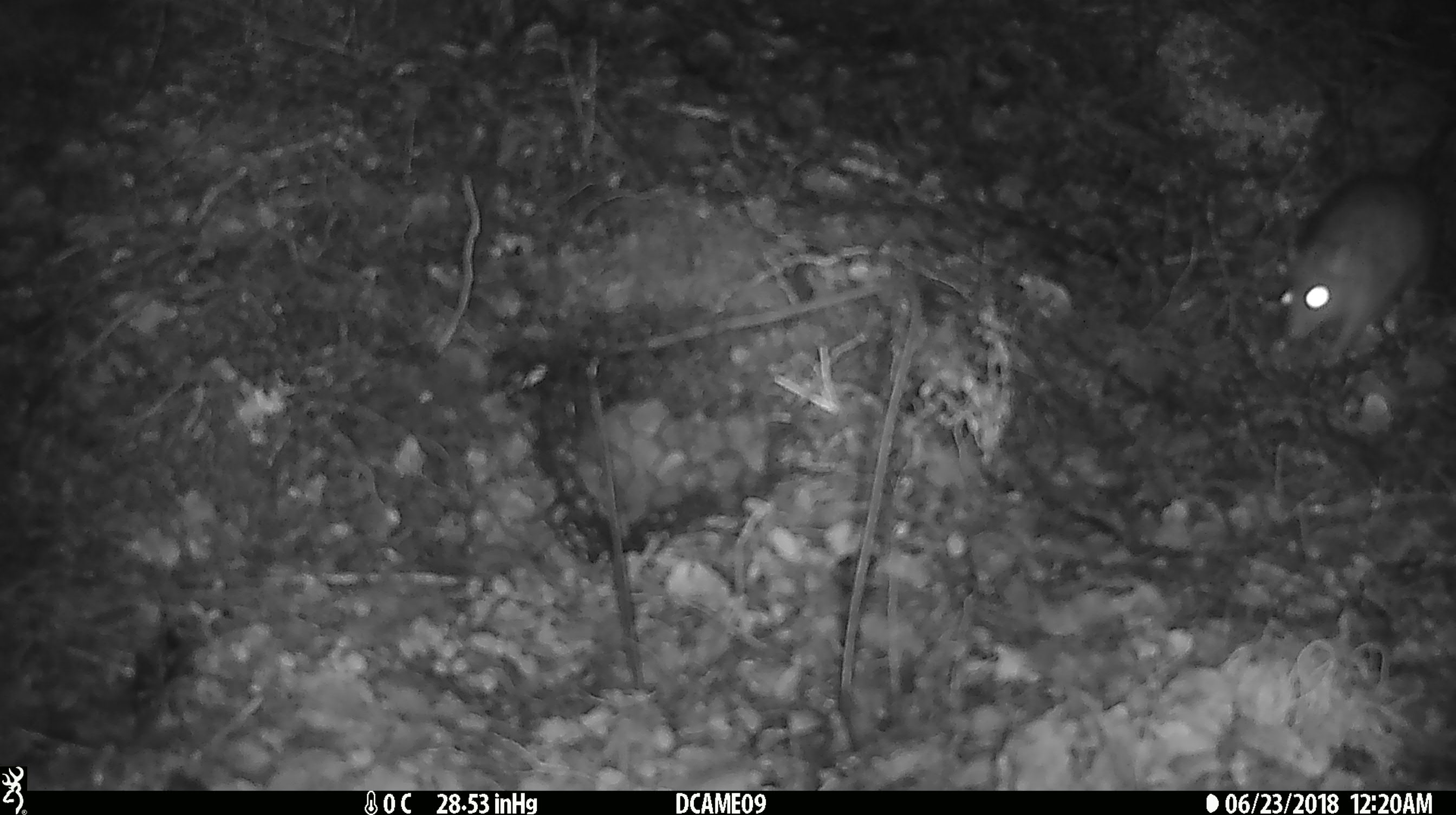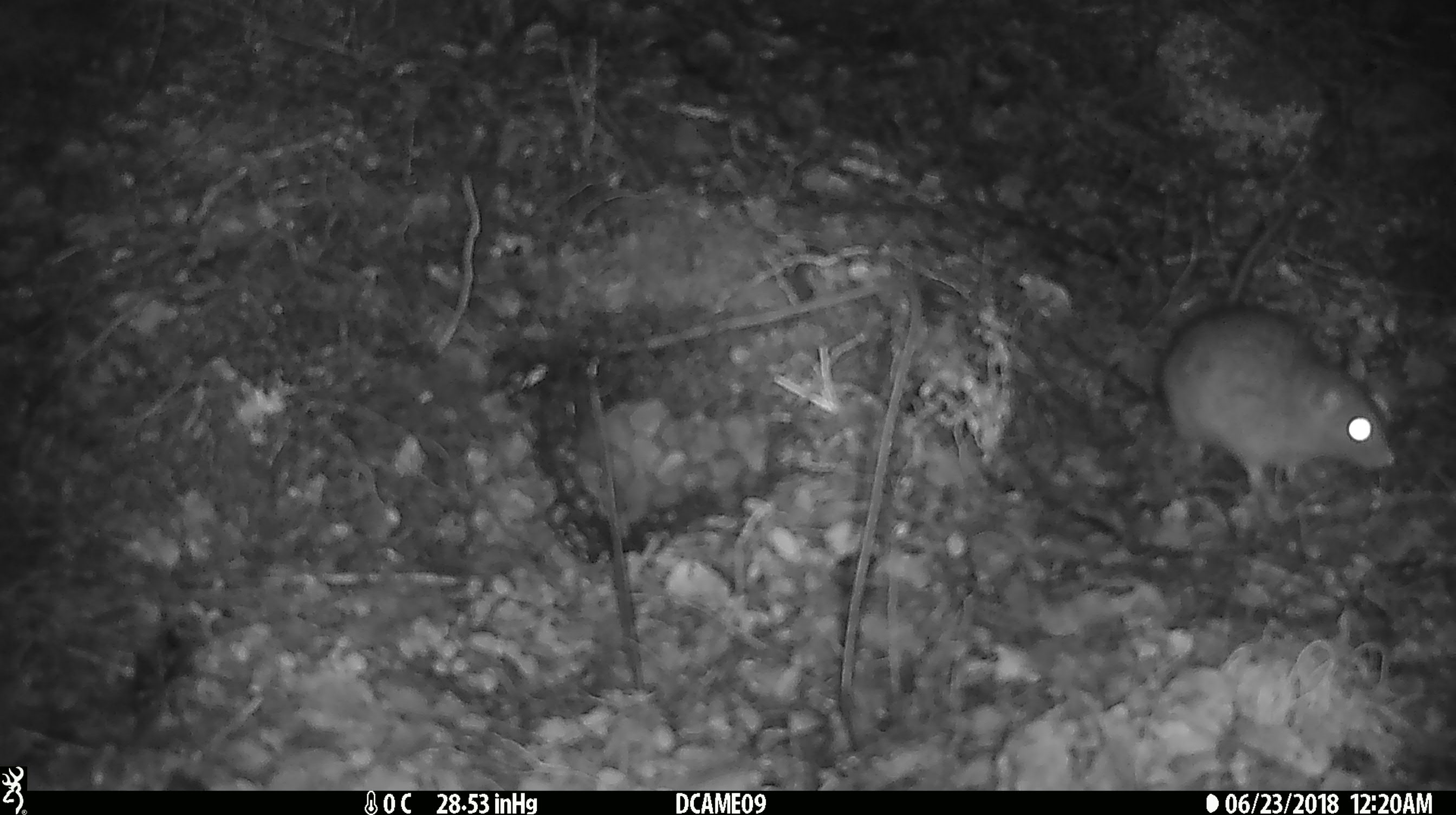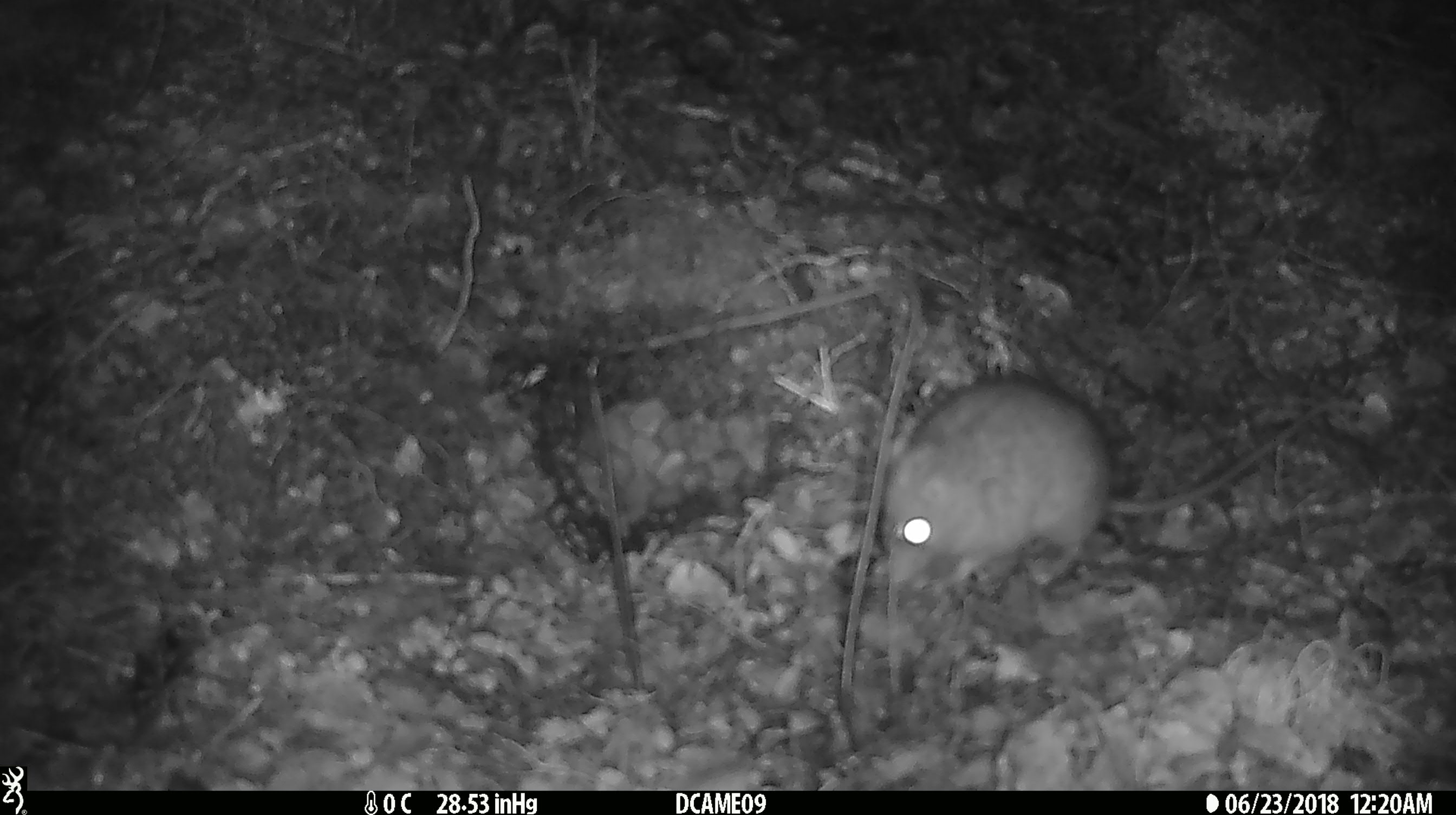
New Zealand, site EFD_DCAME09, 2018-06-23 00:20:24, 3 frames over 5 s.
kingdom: Animalia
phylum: Chordata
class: Mammalia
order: Rodentia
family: Muridae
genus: Rattus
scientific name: Rattus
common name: rat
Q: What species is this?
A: Rat (Rattus).